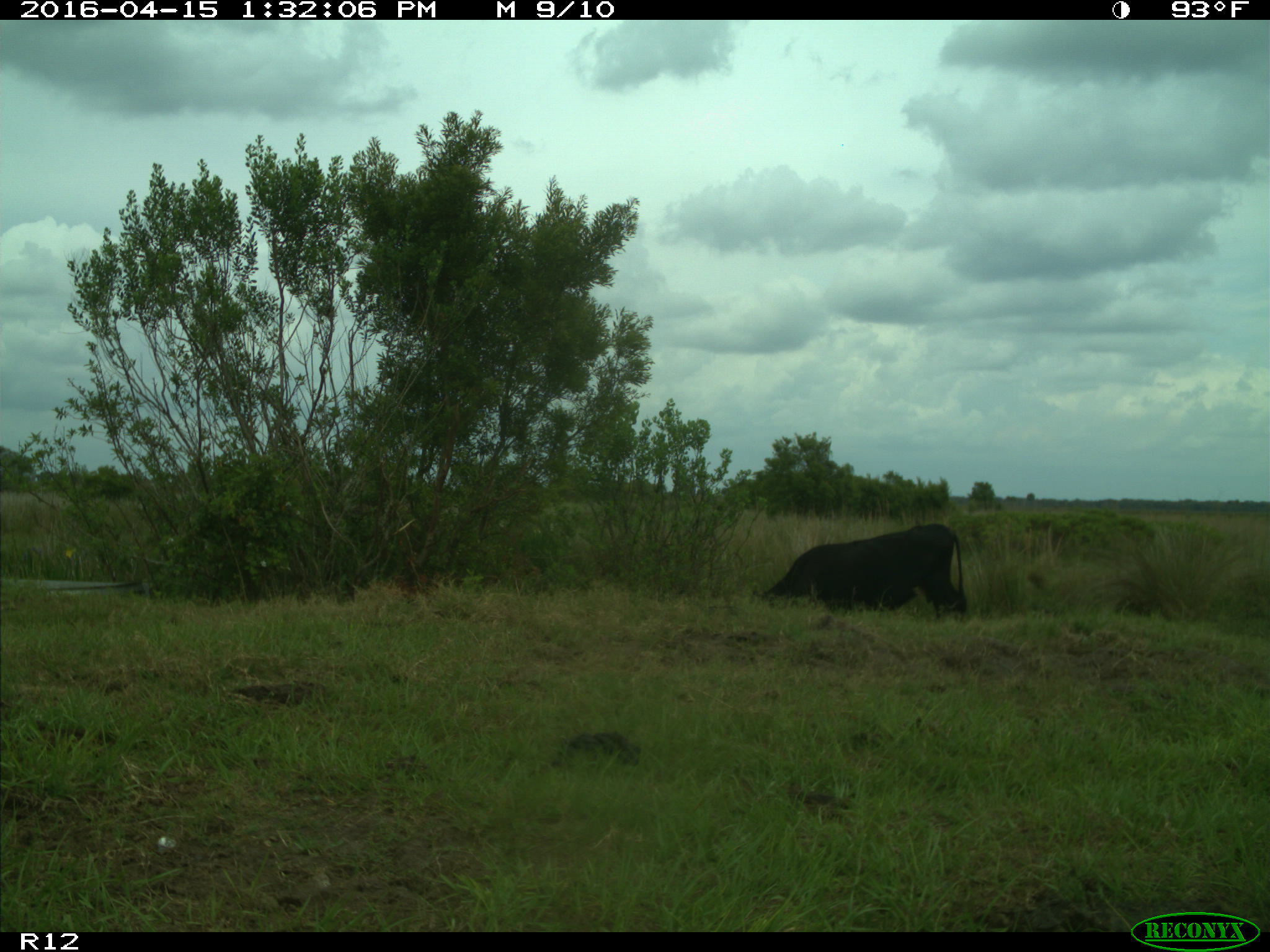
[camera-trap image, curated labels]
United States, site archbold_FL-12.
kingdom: Animalia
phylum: Chordata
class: Mammalia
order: Artiodactyla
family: Bovidae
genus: Bos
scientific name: Bos taurus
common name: domestic cow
Bos taurus (domestic cow).